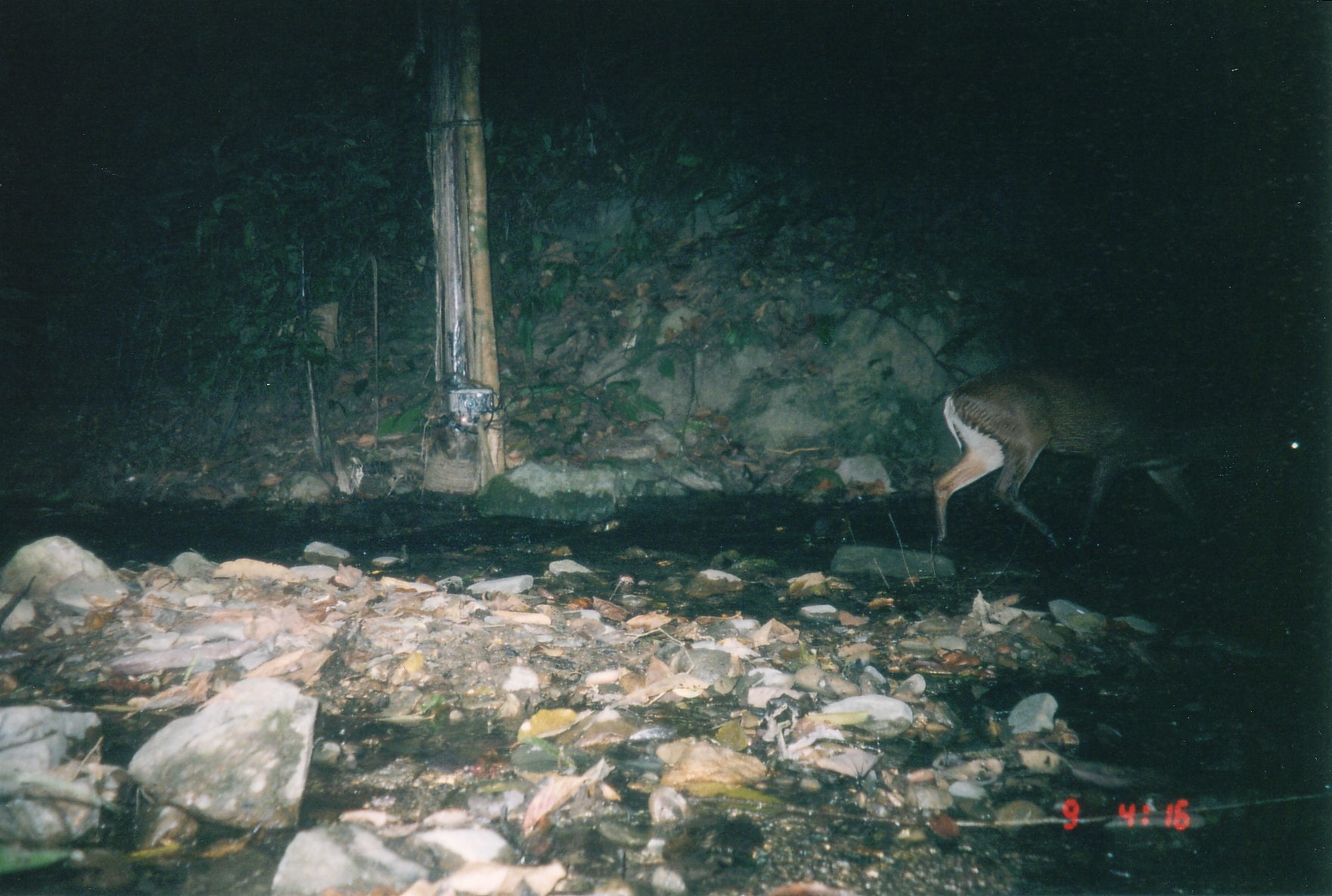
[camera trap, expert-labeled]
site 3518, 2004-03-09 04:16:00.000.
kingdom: Animalia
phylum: Chordata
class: Mammalia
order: Artiodactyla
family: Cervidae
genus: Muntiacus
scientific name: Muntiacus rooseveltorum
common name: roosevelts' muntjac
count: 1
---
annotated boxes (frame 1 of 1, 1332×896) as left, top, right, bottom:
muntiacus rooseveltorum: 934, 355, 1315, 550